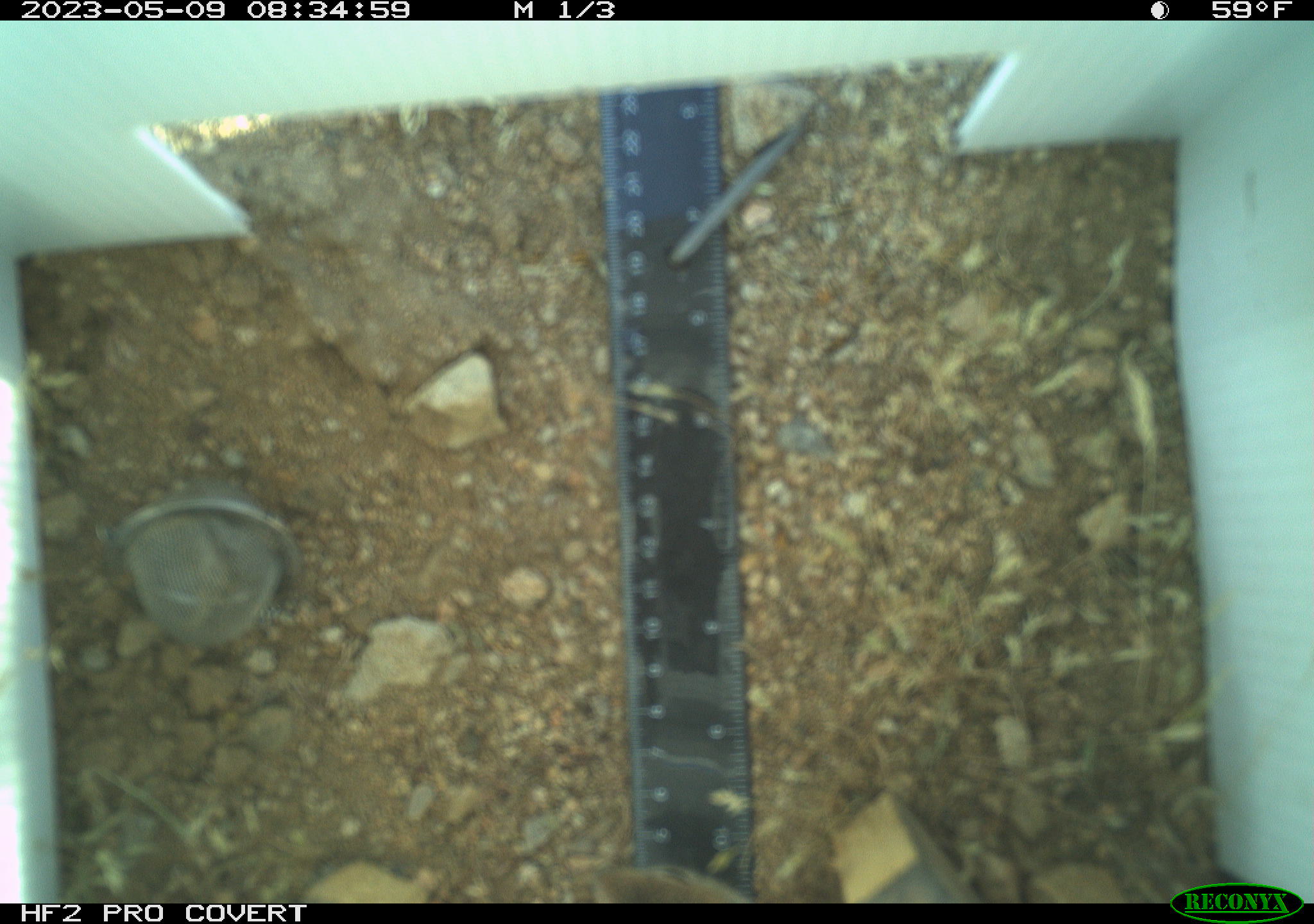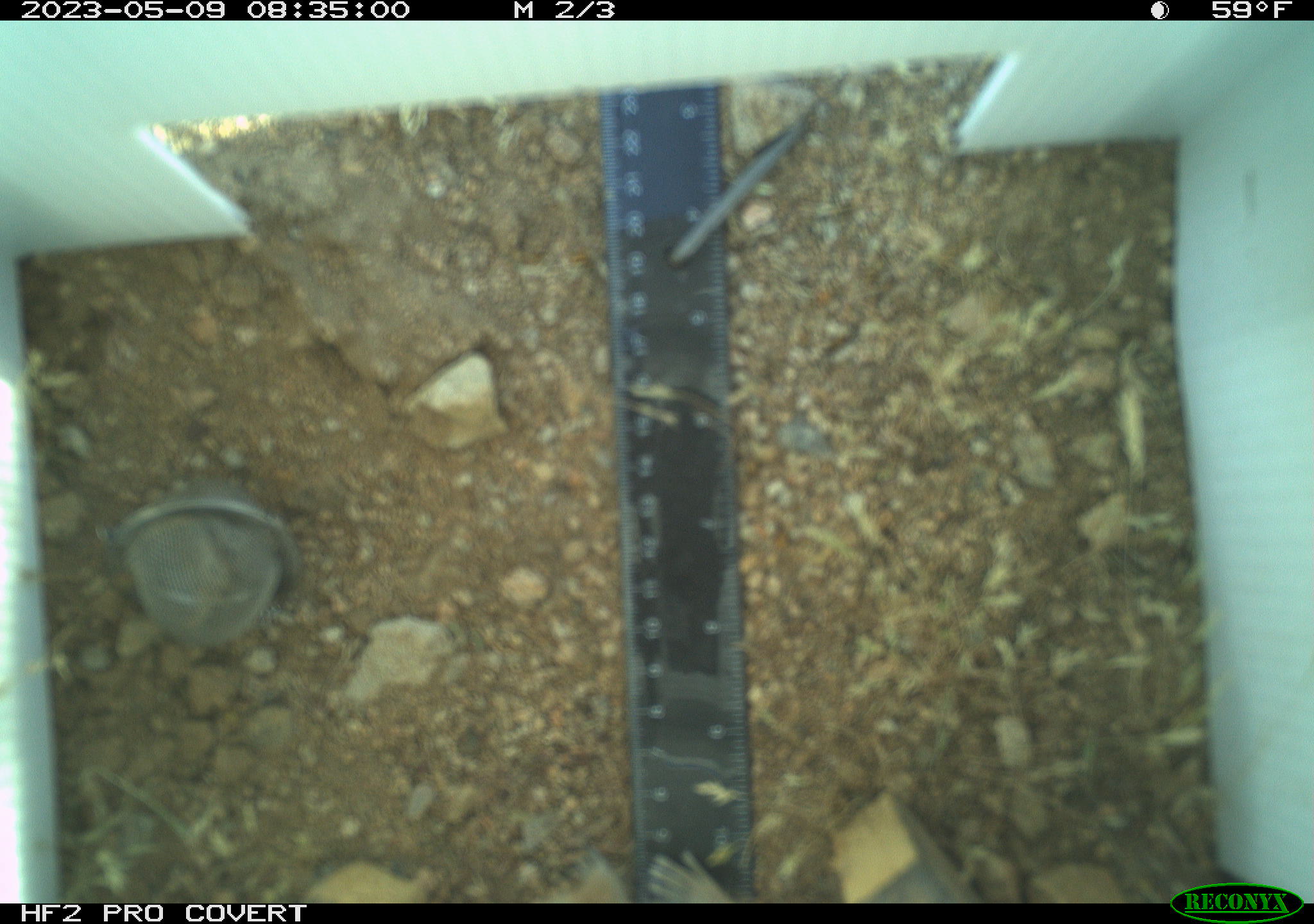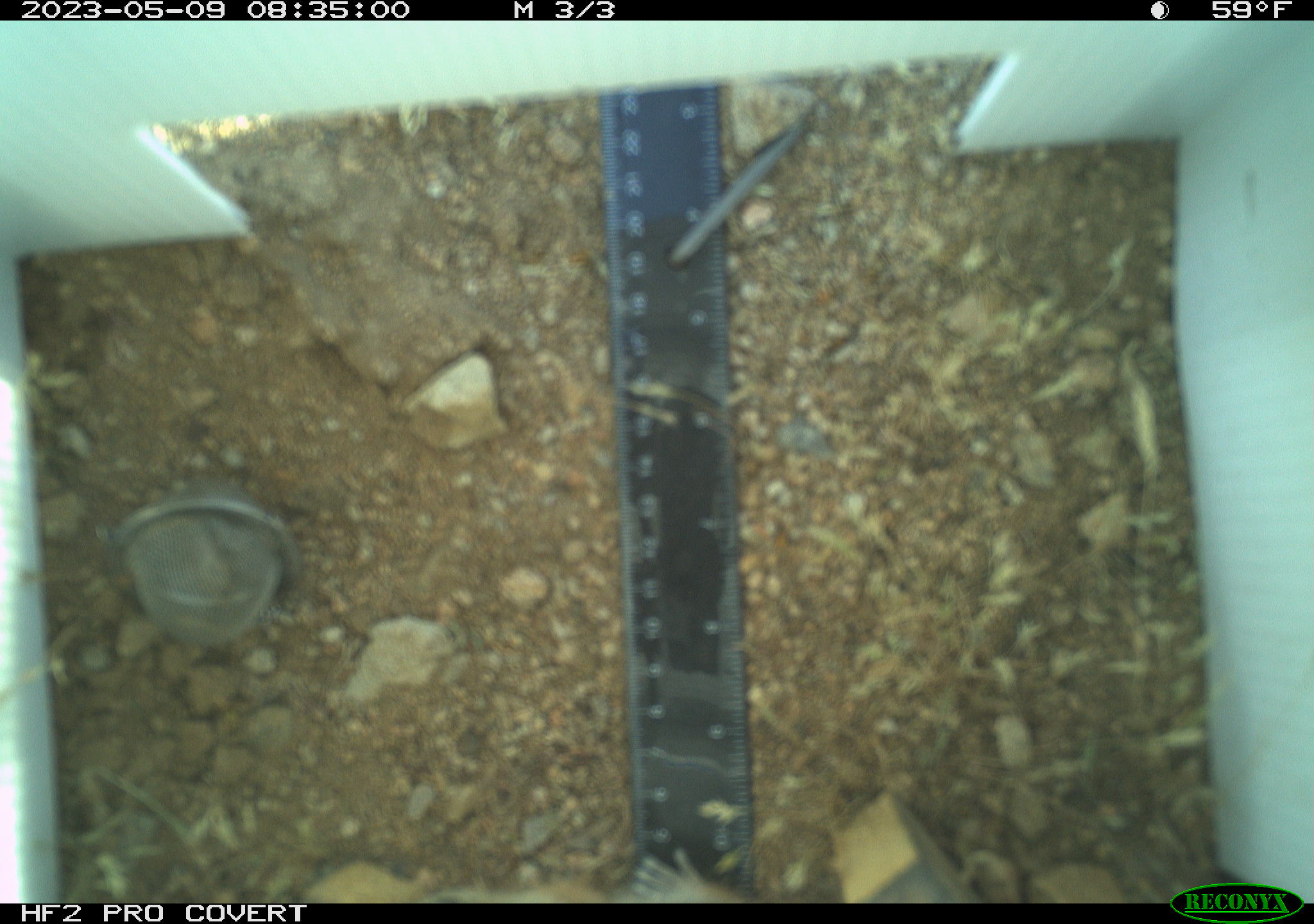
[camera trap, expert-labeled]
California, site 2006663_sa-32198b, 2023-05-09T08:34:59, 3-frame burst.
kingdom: Animalia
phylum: Chordata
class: Reptilia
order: Squamata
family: Teiidae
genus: Aspidoscelis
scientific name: Aspidoscelis tigris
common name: western whiptail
Western whiptail (Aspidoscelis tigris).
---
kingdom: Animalia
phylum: Chordata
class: Mammalia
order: Rodentia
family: Sciuridae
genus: Ammospermophilus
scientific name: Ammospermophilus leucurus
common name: white-tailed antelope squirrel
White-tailed antelope squirrel (Ammospermophilus leucurus).